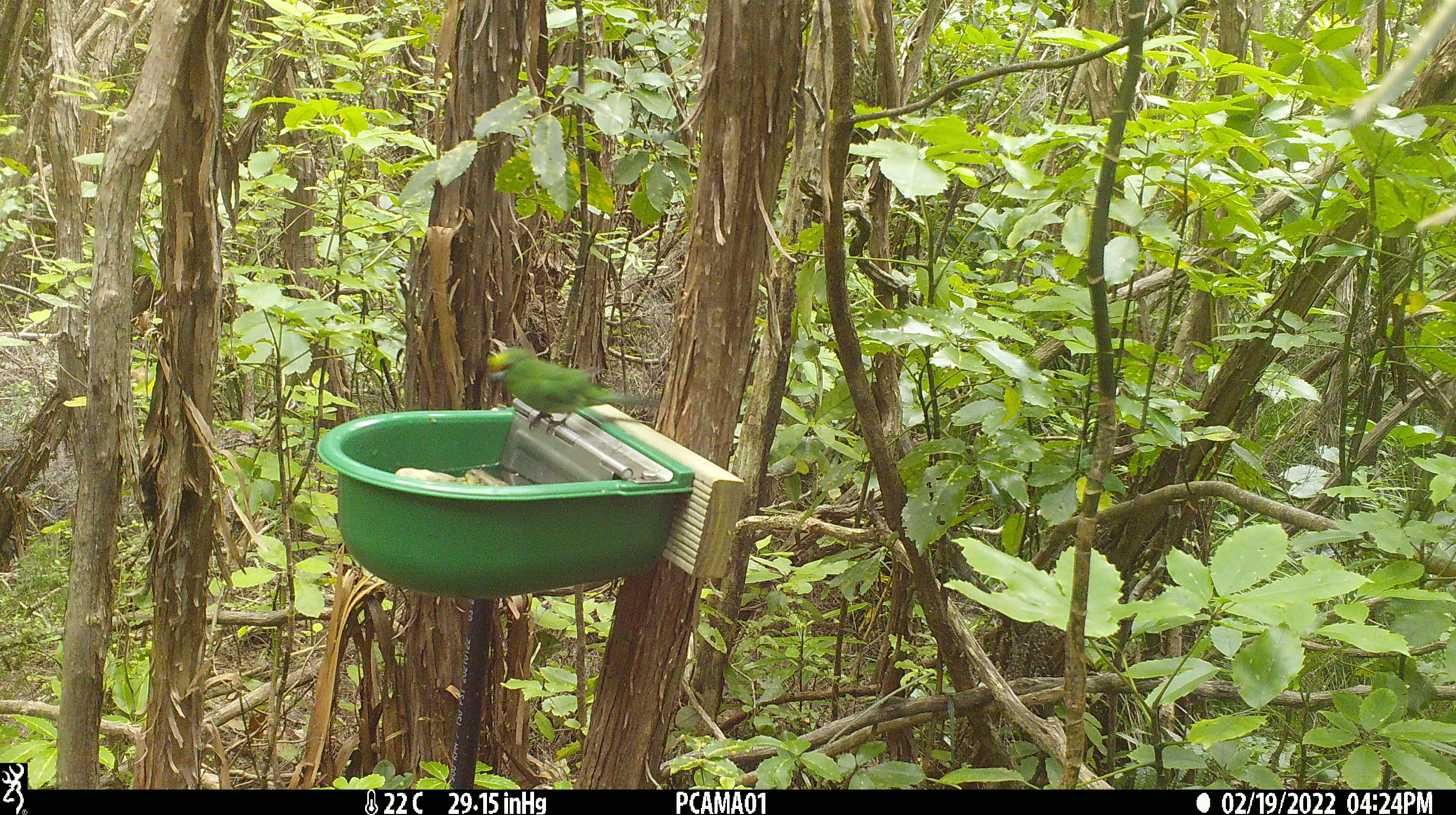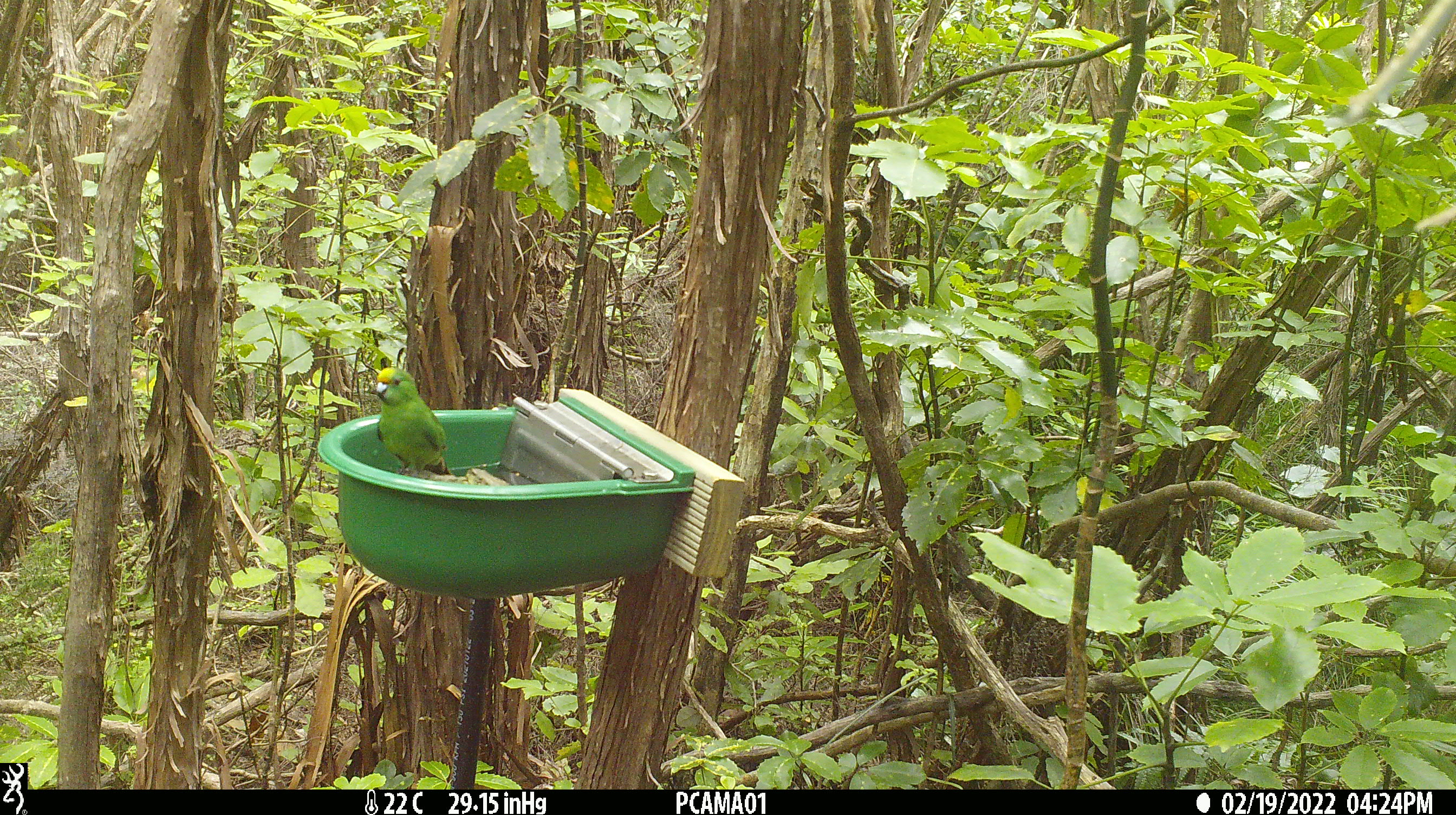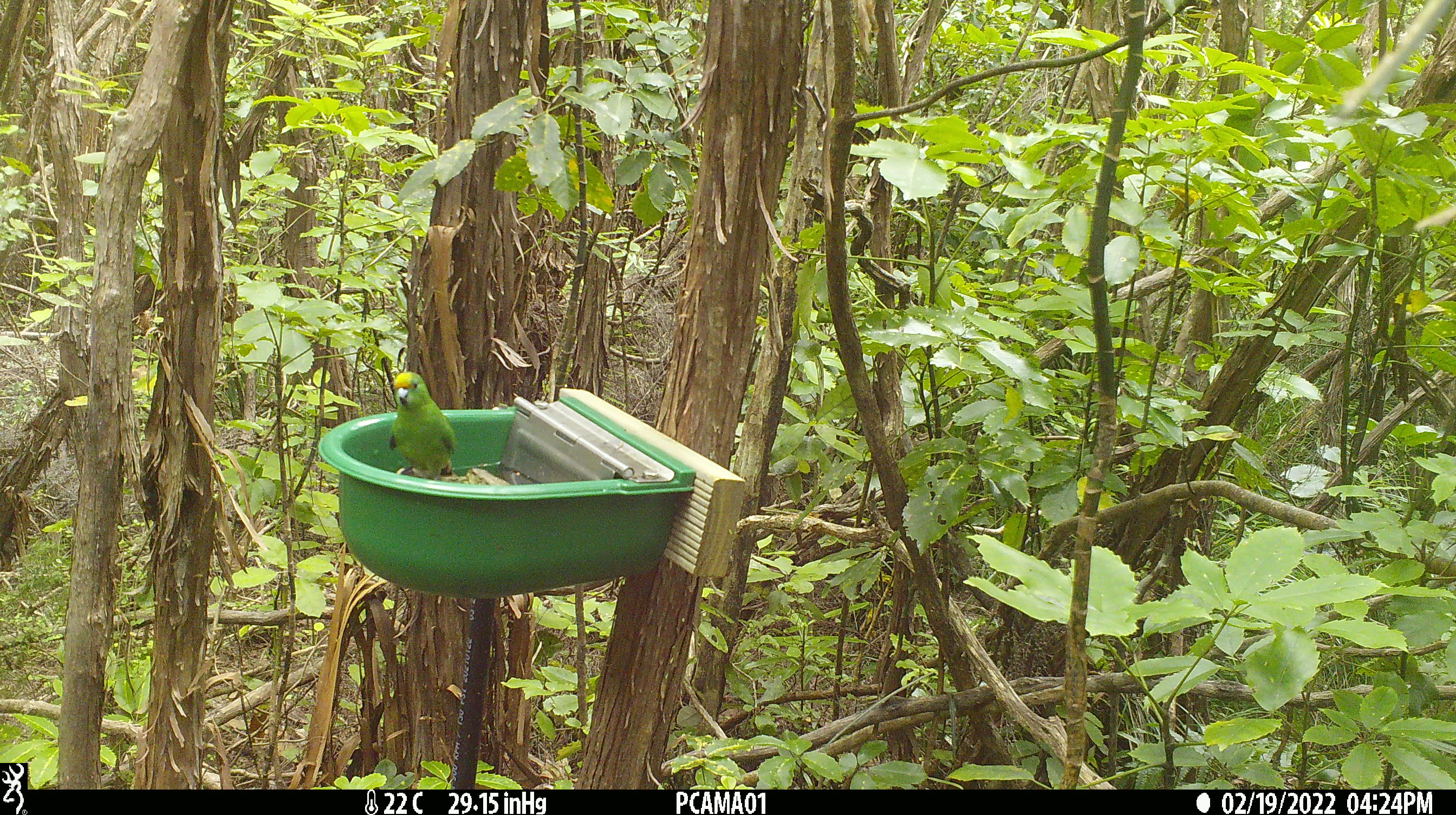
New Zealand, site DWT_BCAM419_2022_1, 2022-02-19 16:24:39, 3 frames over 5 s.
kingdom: Animalia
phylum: Chordata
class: Aves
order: Psittaciformes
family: Psittaculidae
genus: Cyanoramphus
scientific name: Cyanoramphus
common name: parakeet